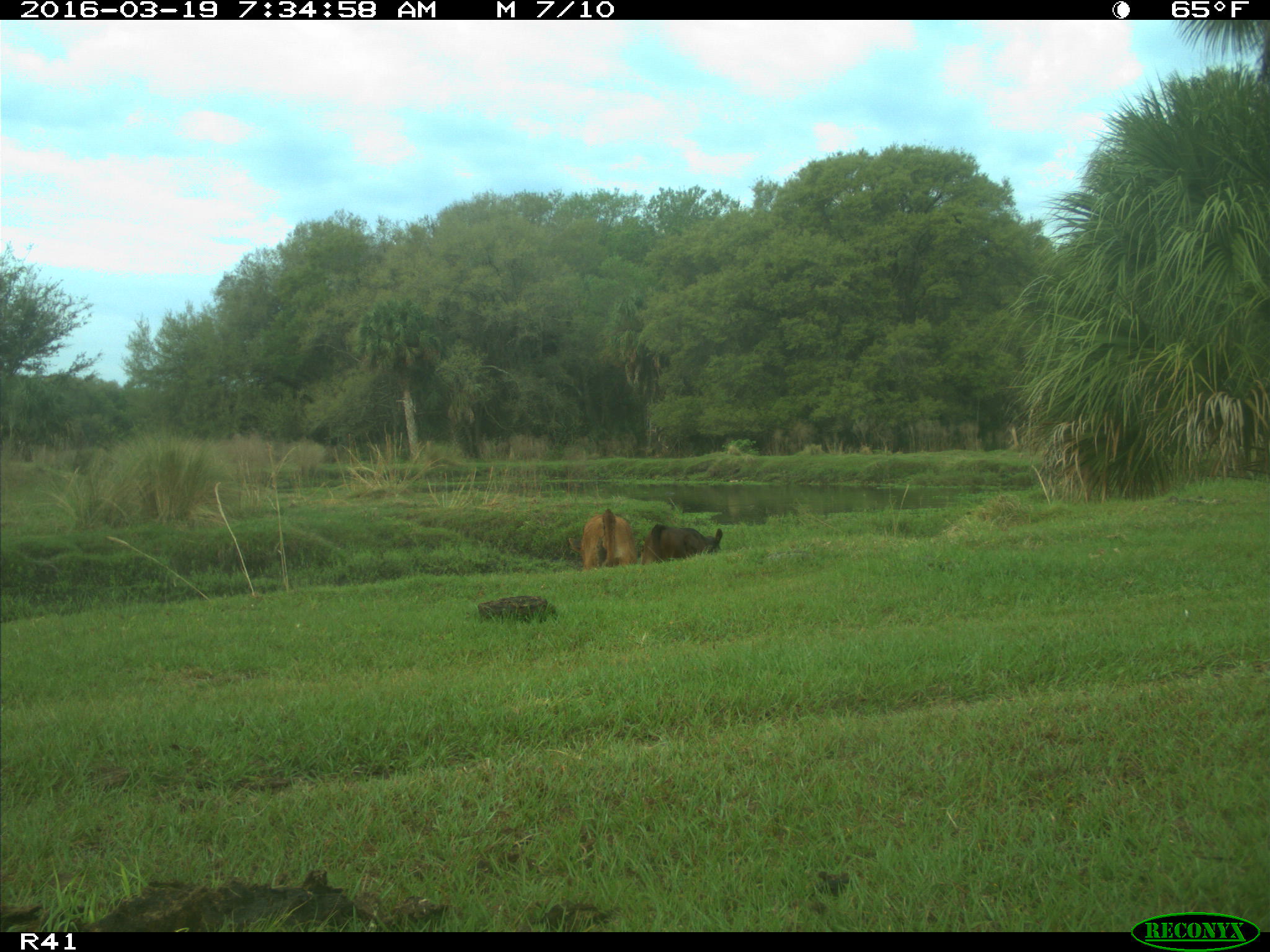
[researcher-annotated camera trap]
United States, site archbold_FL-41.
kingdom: Animalia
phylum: Chordata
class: Mammalia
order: Artiodactyla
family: Bovidae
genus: Bos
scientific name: Bos taurus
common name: domestic cow